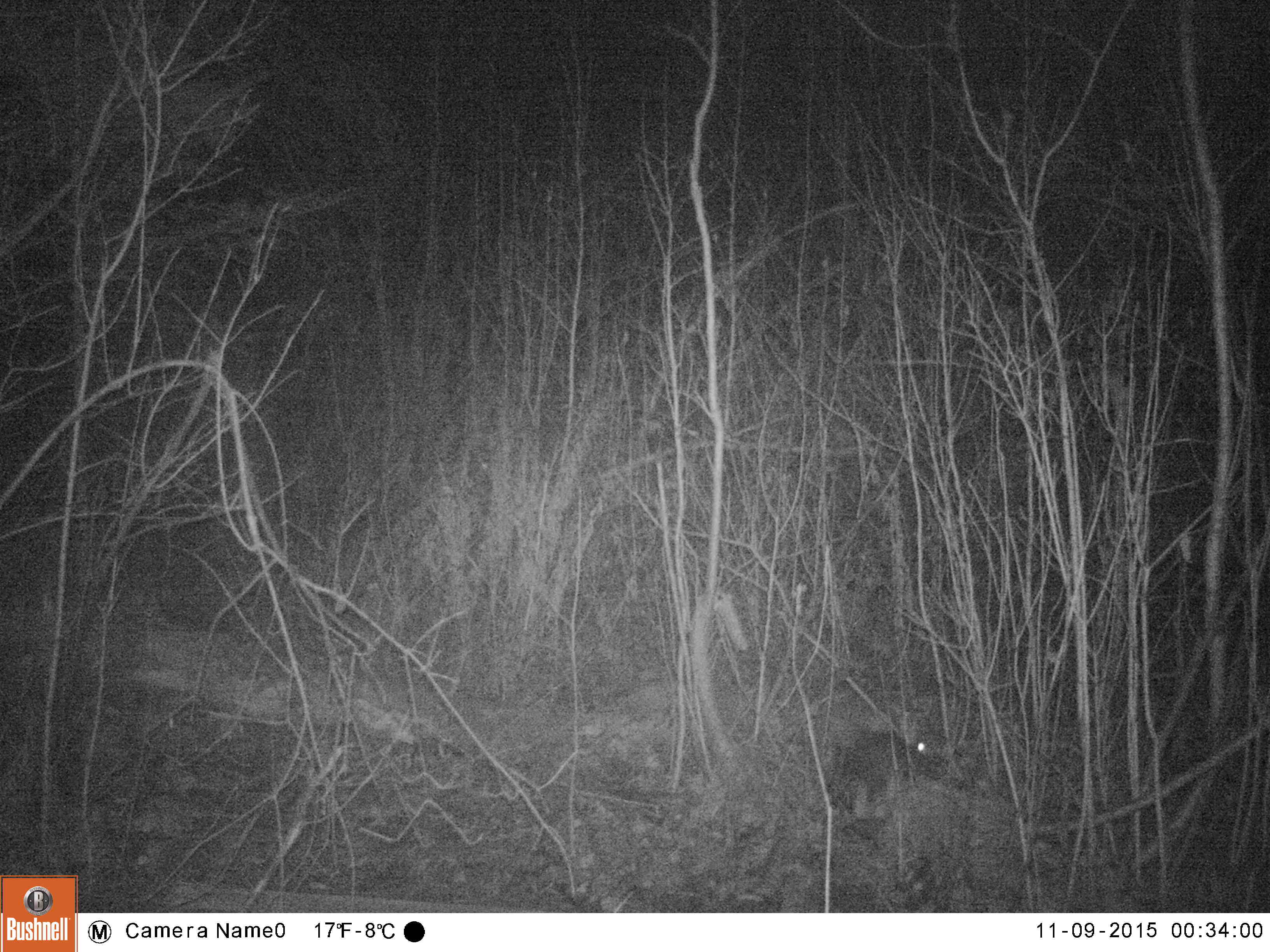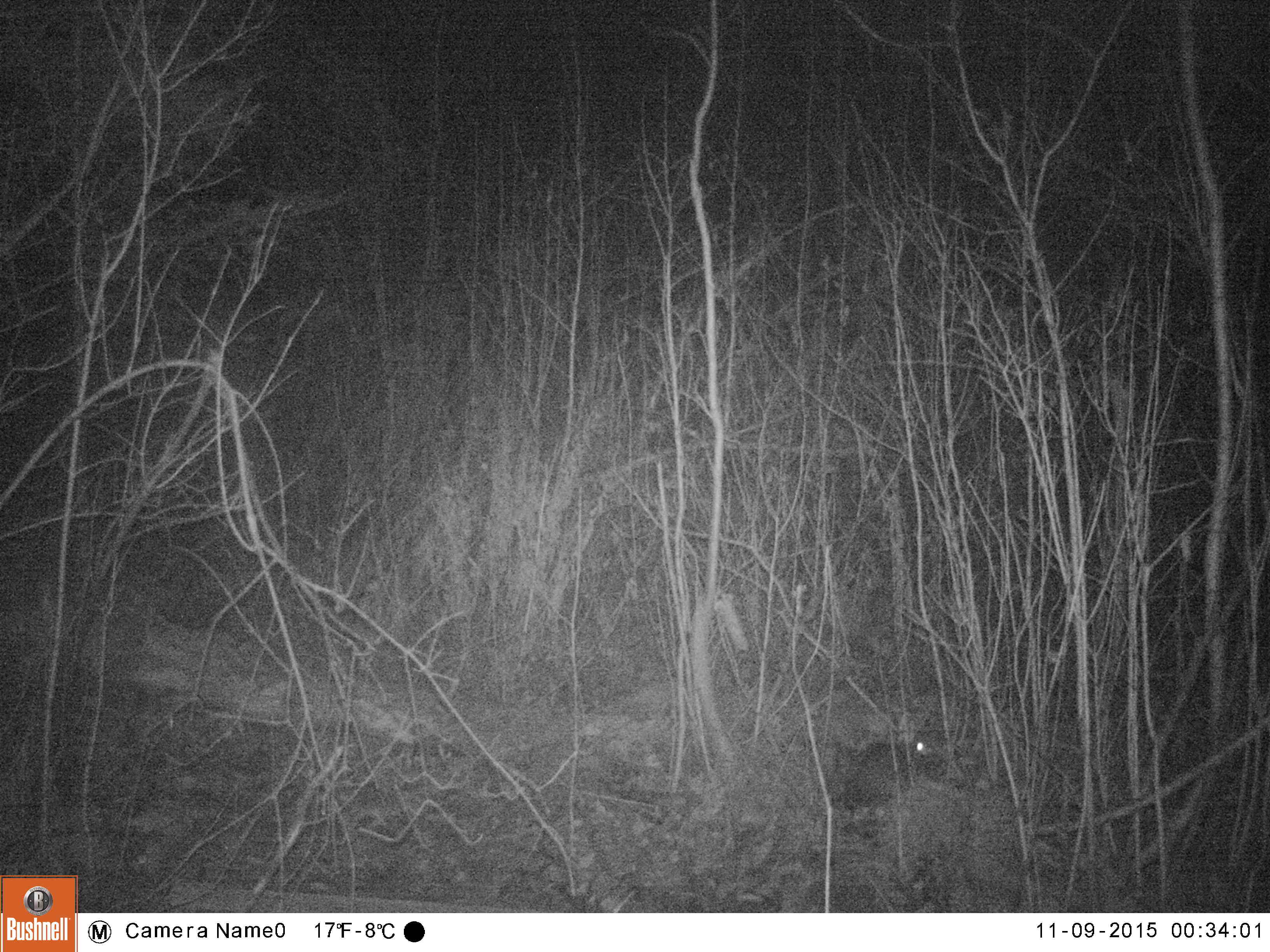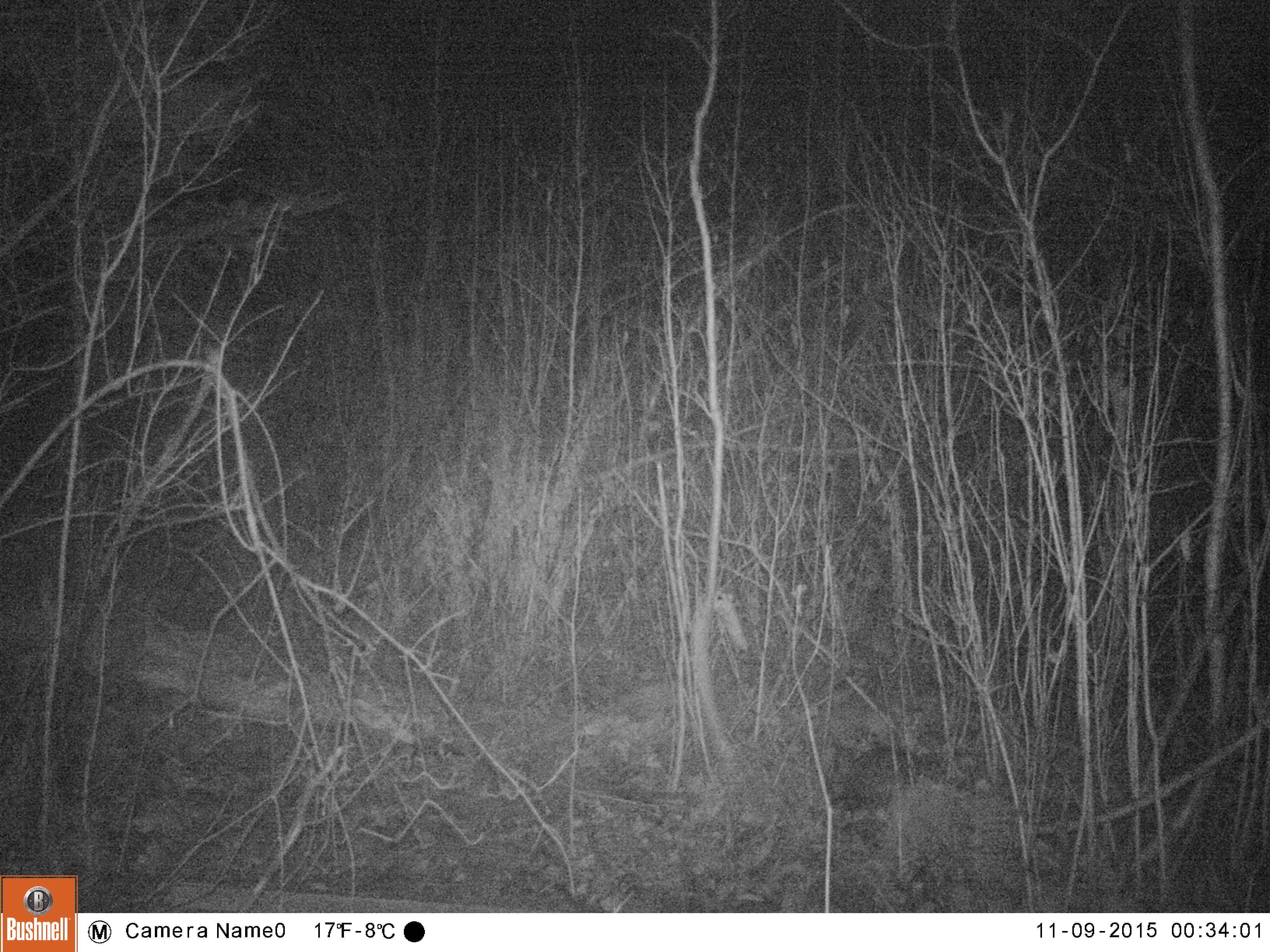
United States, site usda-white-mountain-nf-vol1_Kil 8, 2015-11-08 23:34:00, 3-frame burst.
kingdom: Animalia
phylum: Chordata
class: Mammalia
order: Lagomorpha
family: Leporidae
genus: Lepus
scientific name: Lepus americanus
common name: snowshoe hare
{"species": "snowshoe hare (Lepus americanus)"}